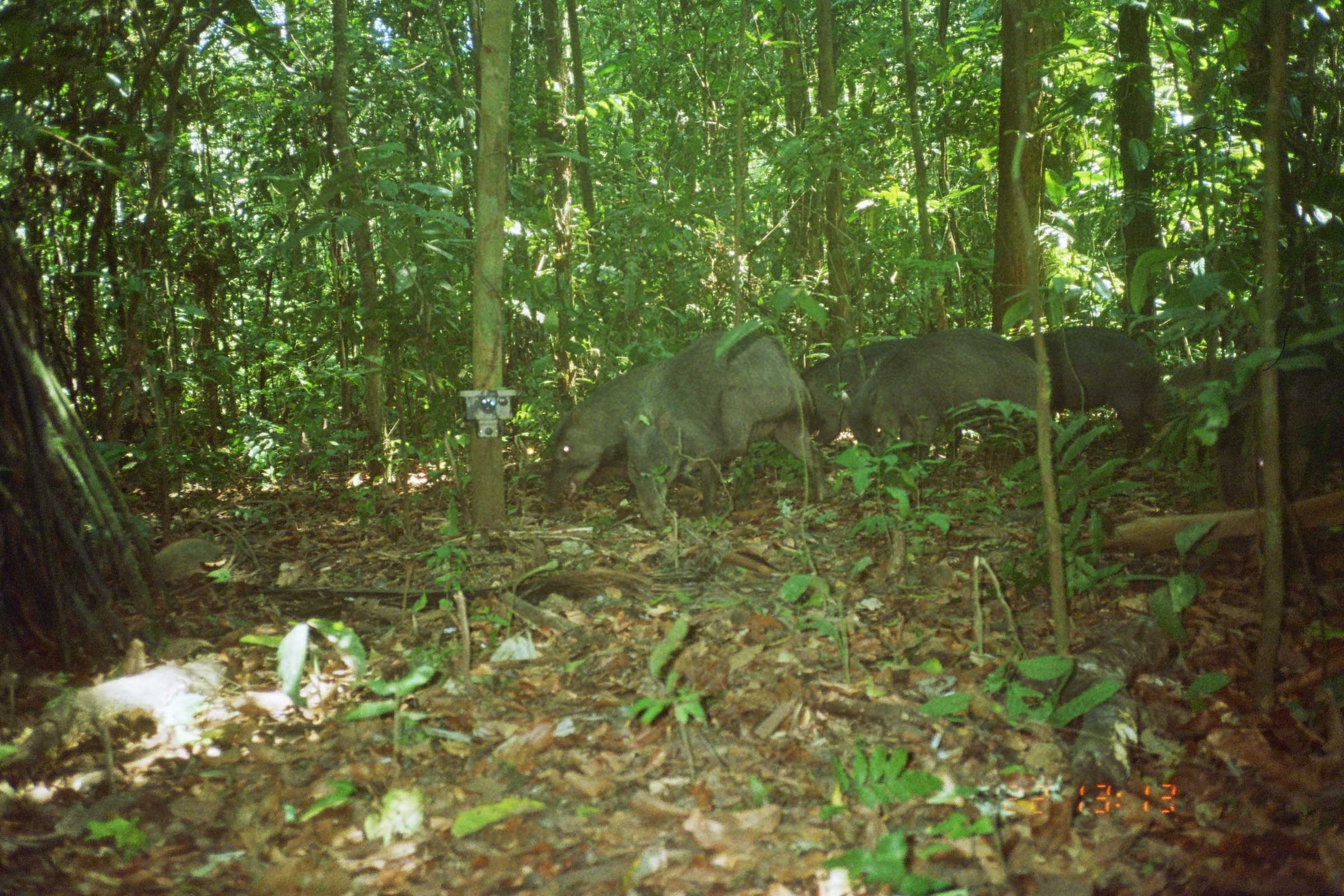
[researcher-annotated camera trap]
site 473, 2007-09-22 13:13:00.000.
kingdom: Animalia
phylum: Chordata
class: Mammalia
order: Artiodactyla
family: Tayassuidae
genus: Tayassu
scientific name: Tayassu pecari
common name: white-lipped peccary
Tayassu pecari (white-lipped peccary).